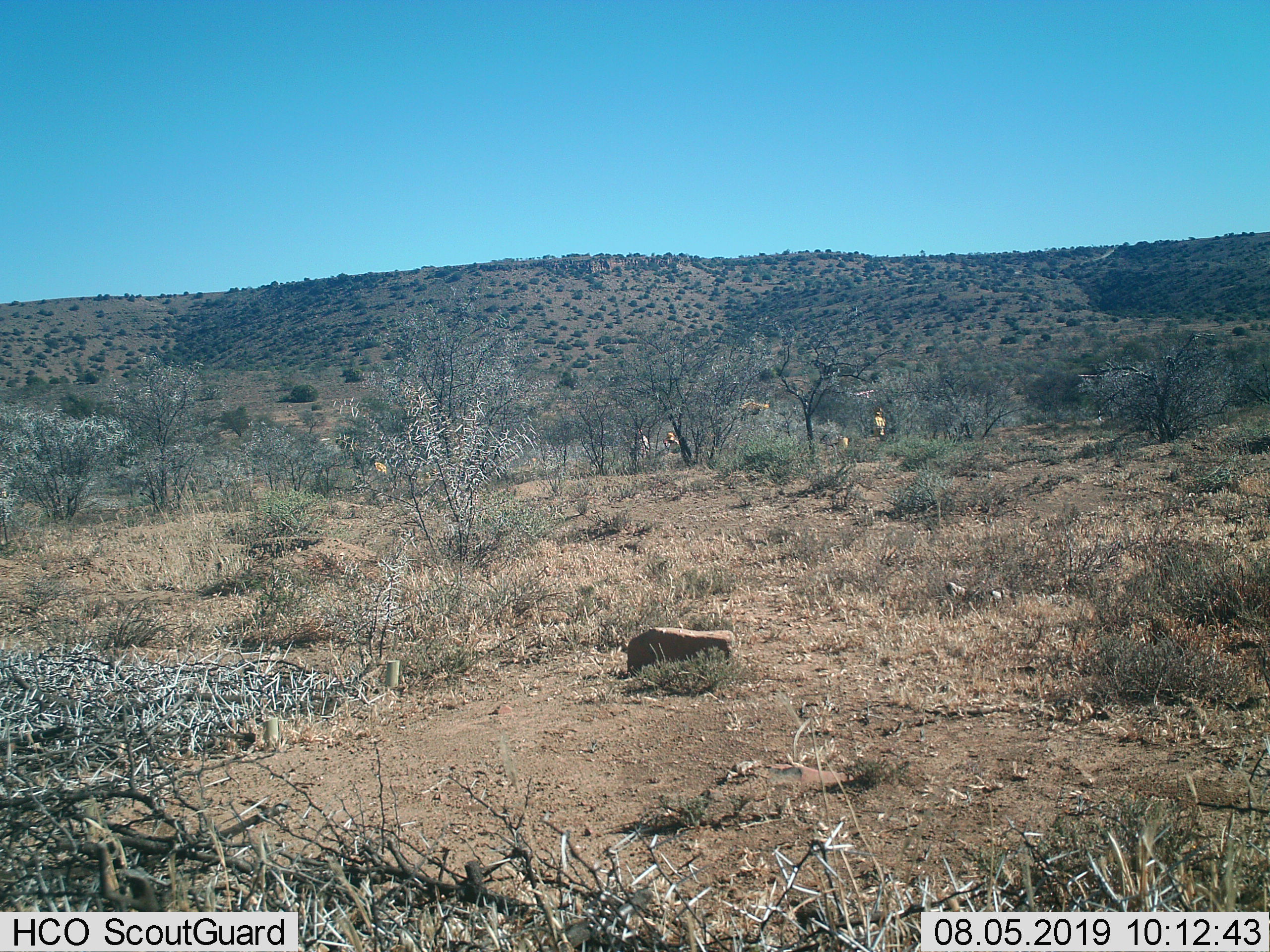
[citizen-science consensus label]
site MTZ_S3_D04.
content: unidentified animal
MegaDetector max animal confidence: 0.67